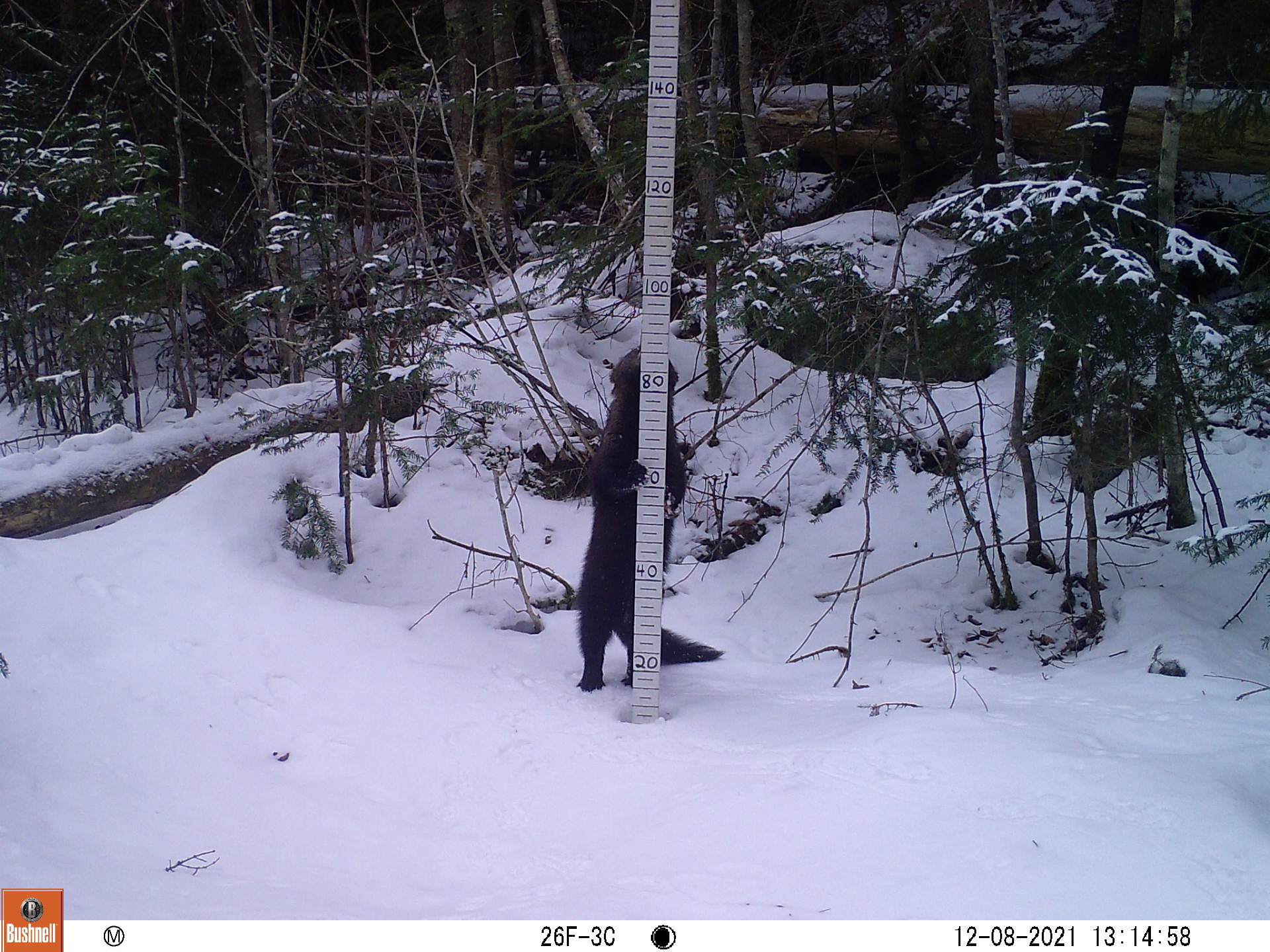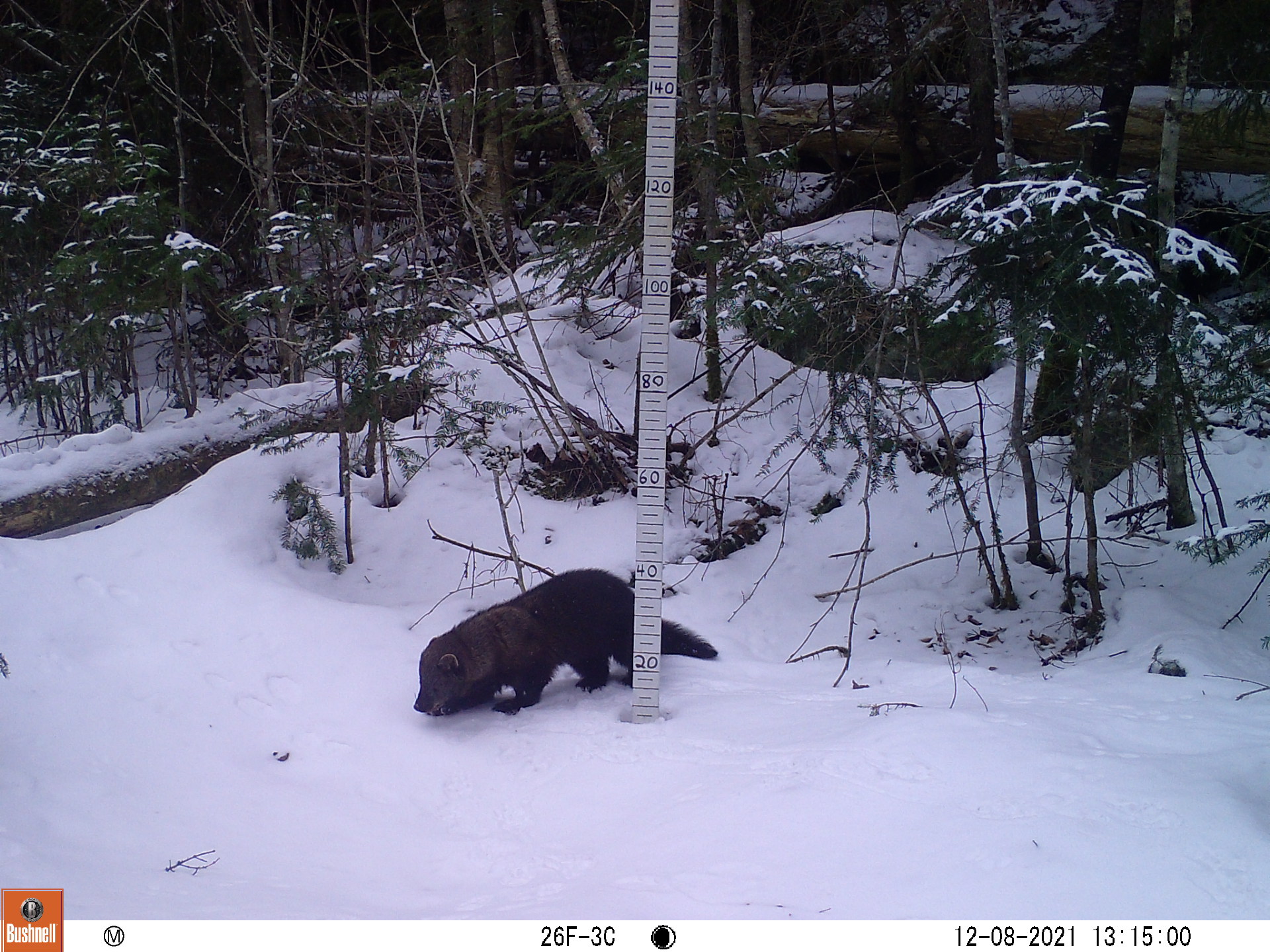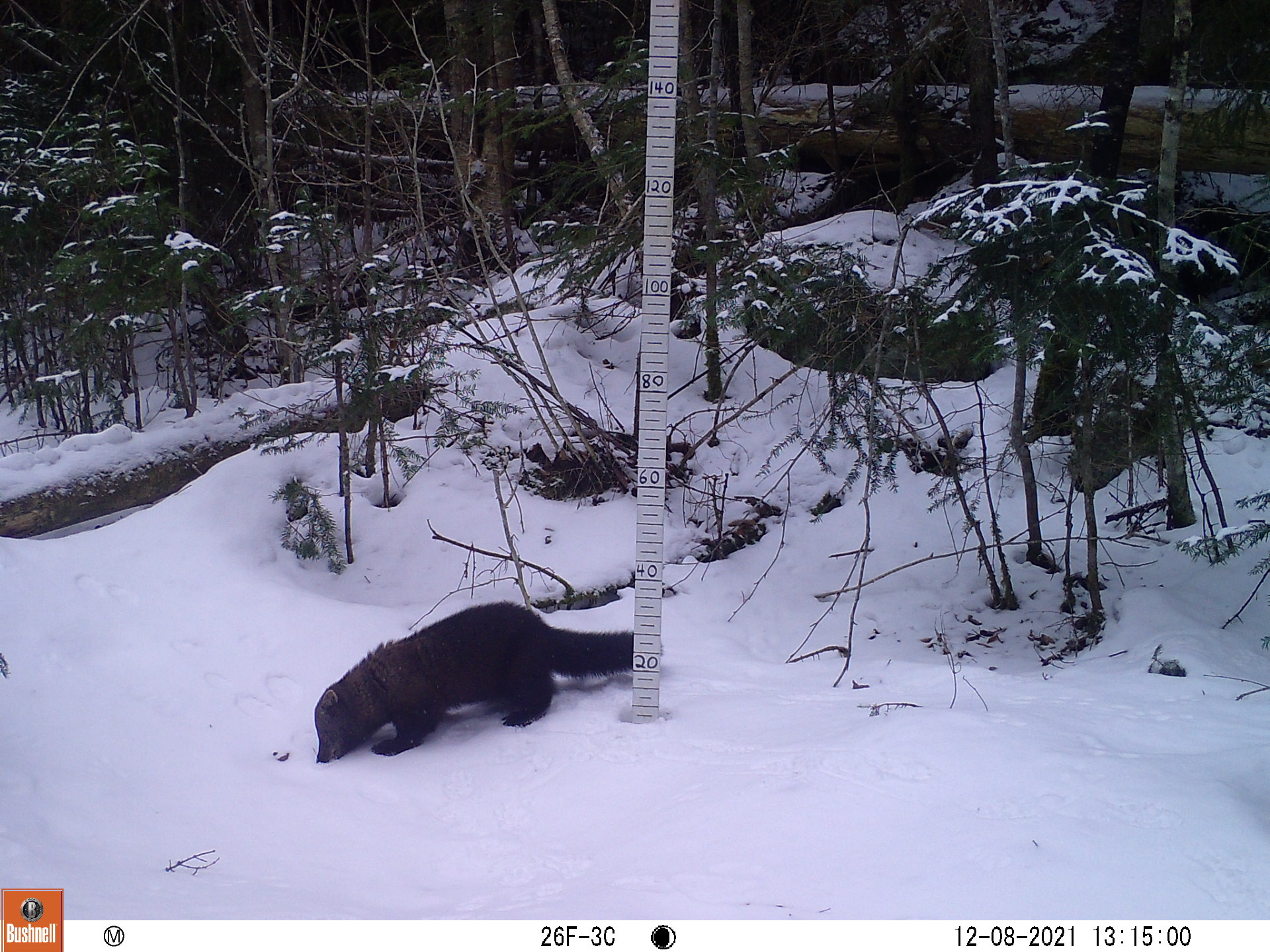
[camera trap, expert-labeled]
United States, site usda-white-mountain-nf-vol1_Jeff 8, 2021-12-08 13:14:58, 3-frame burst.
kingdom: Animalia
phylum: Chordata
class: Mammalia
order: Carnivora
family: Mustelidae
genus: Pekania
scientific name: Pekania pennanti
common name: fisher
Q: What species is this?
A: Fisher (Pekania pennanti).